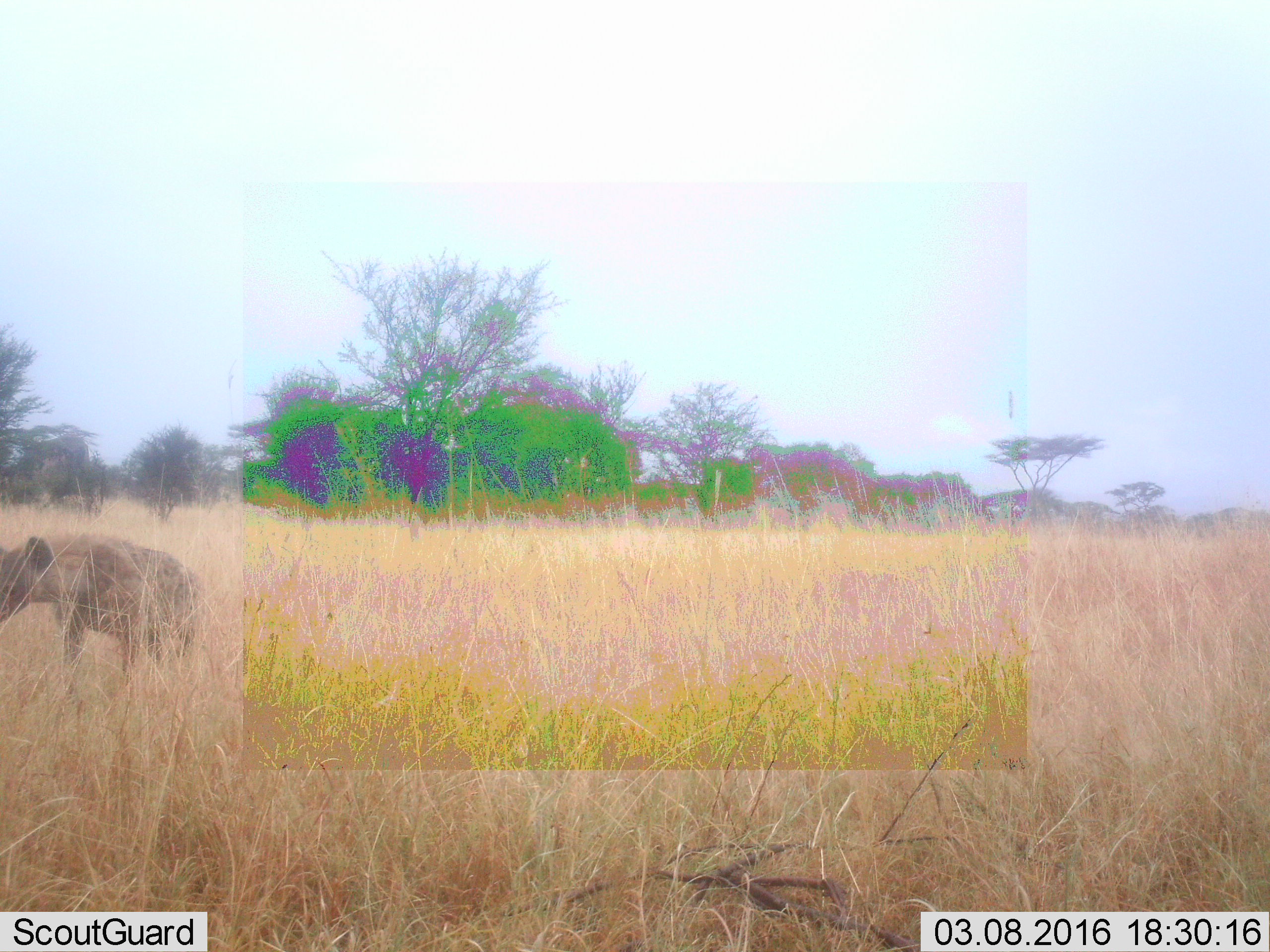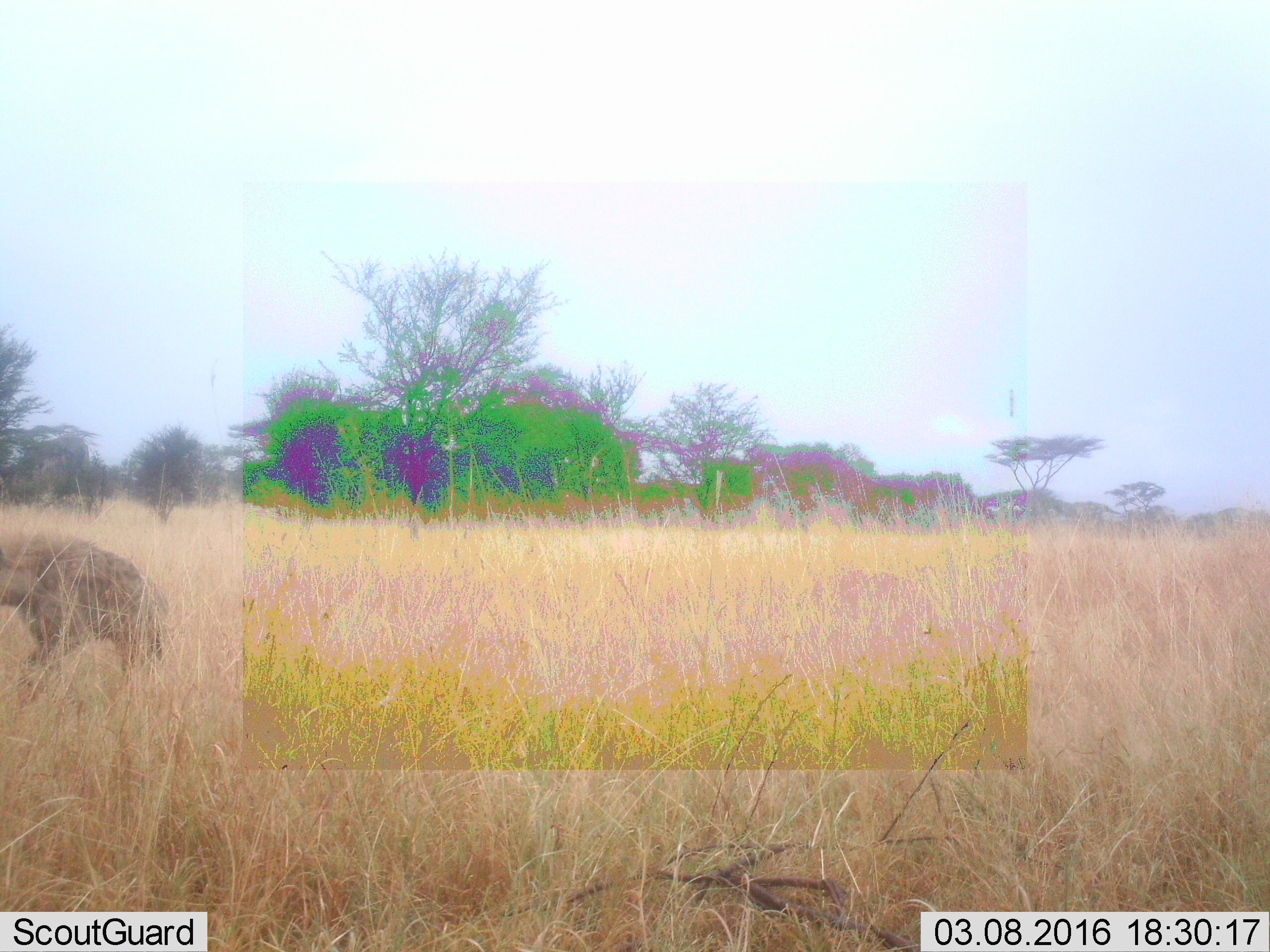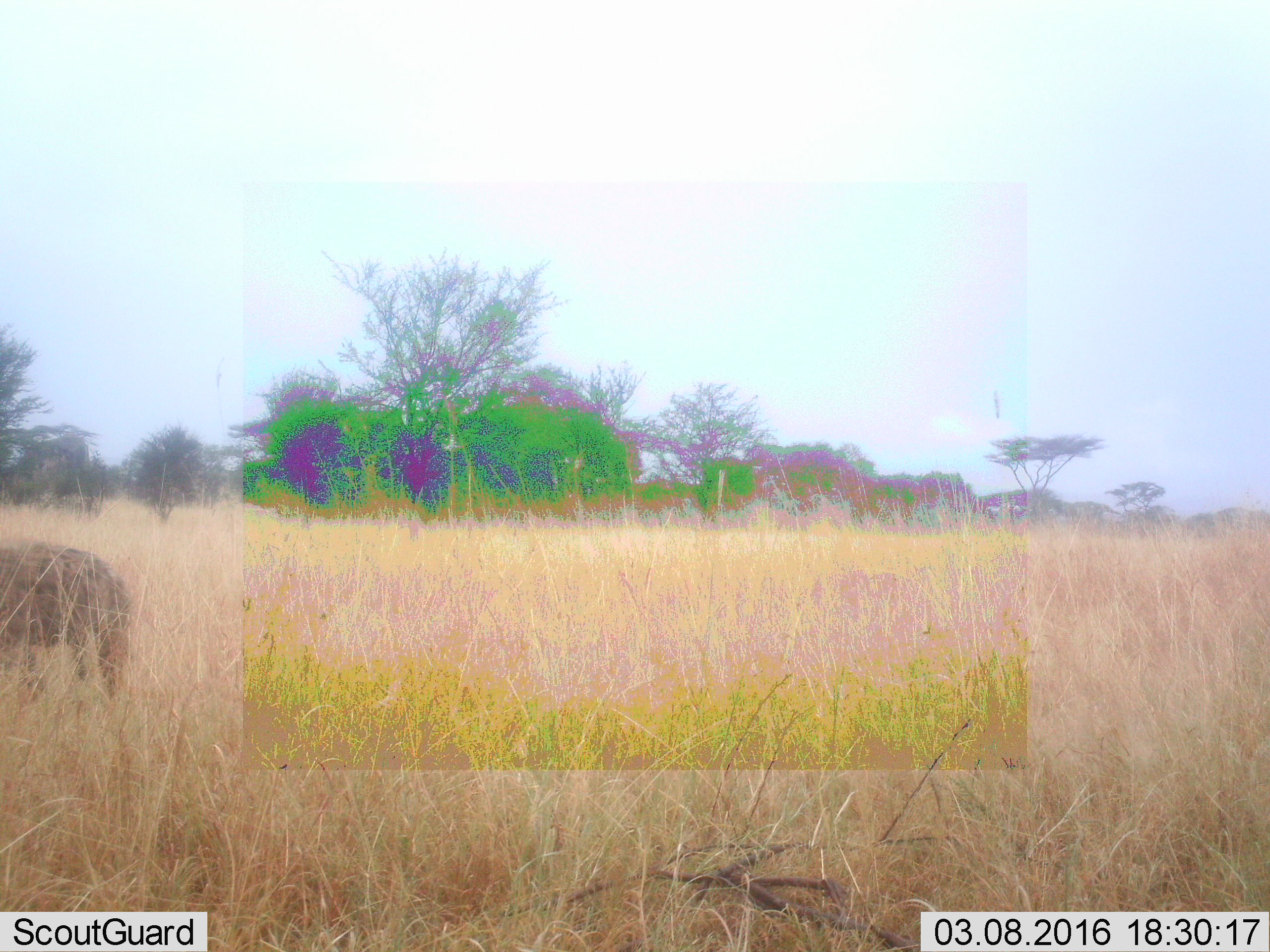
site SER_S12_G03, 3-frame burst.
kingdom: Animalia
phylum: Chordata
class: Mammalia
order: Carnivora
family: Hyaenidae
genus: Crocuta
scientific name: Crocuta crocuta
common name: spotted hyena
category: hyenaspotted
Hyenaspotted (spotted hyena) (Crocuta crocuta), count 1. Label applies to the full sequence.